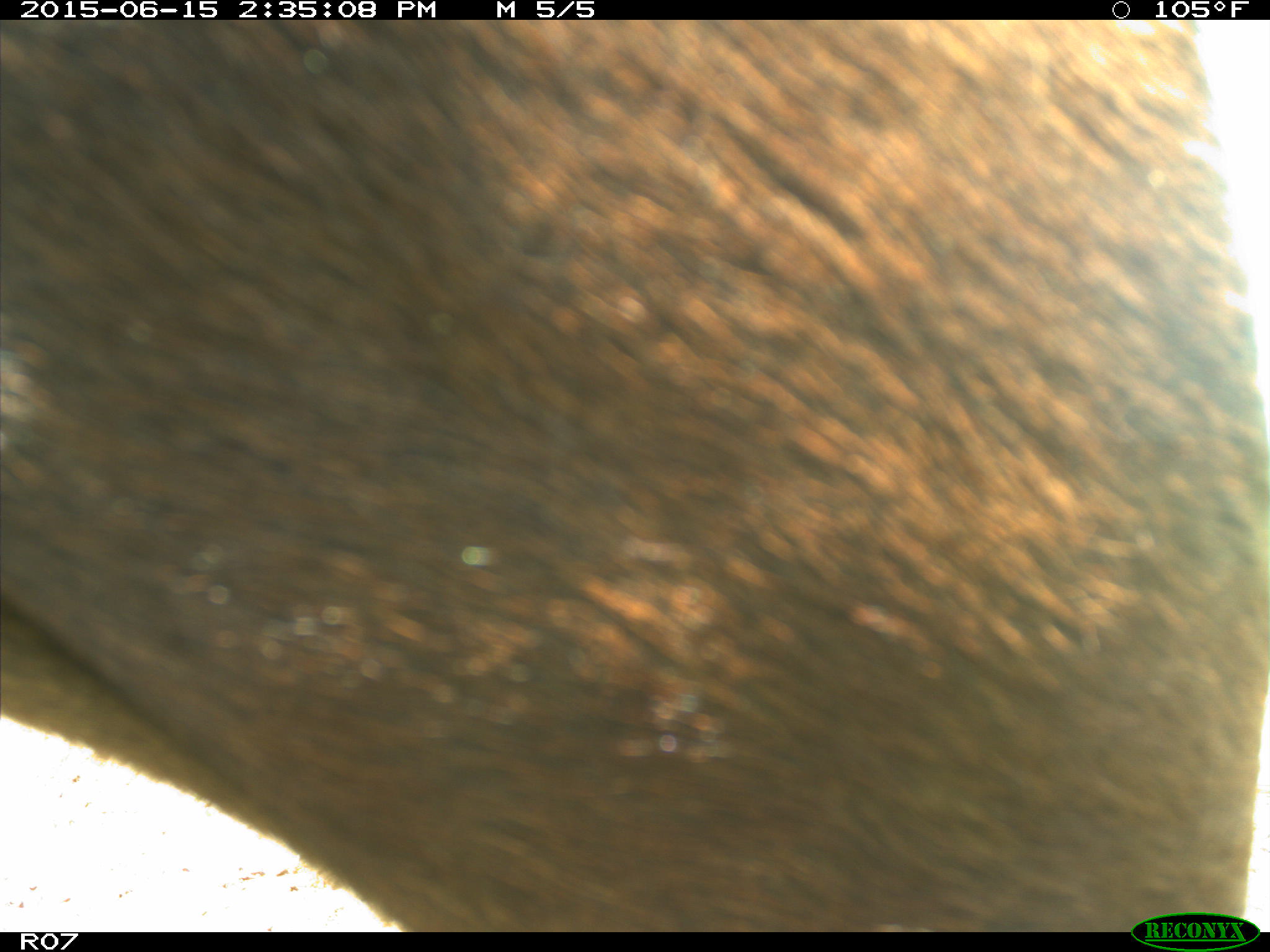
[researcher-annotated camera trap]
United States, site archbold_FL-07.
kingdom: Animalia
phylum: Chordata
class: Mammalia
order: Artiodactyla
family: Bovidae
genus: Bos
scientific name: Bos taurus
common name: domestic cow